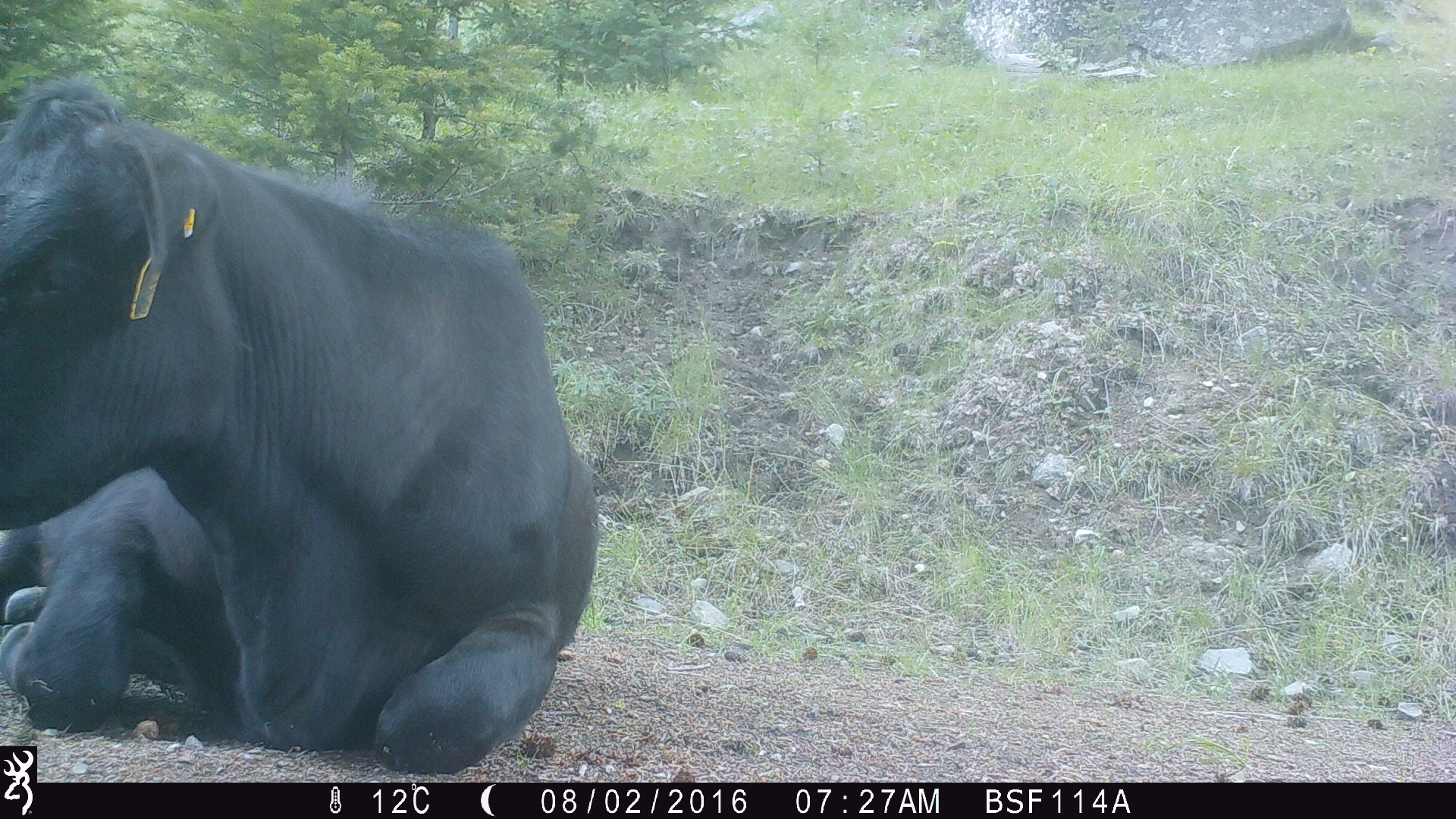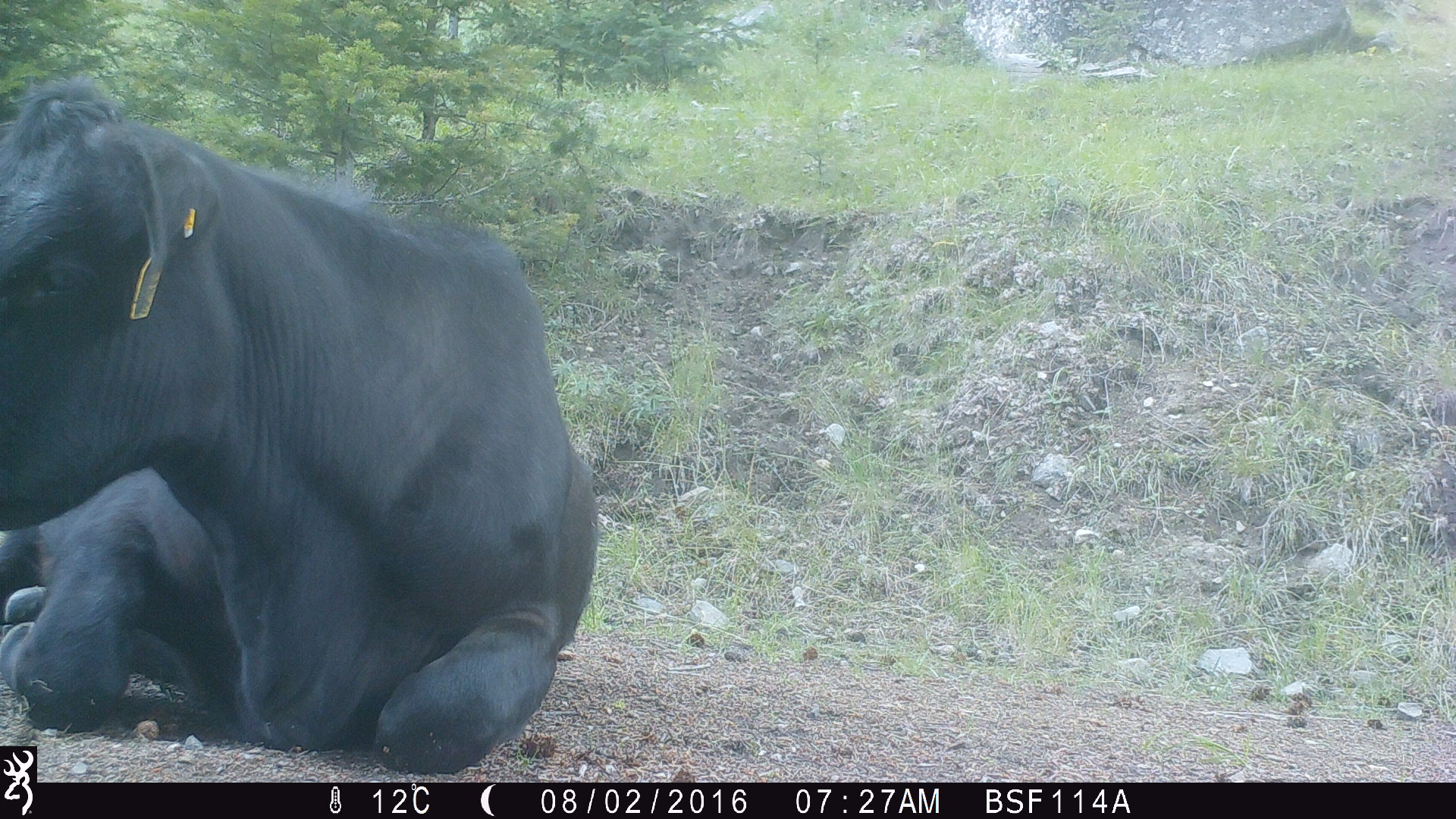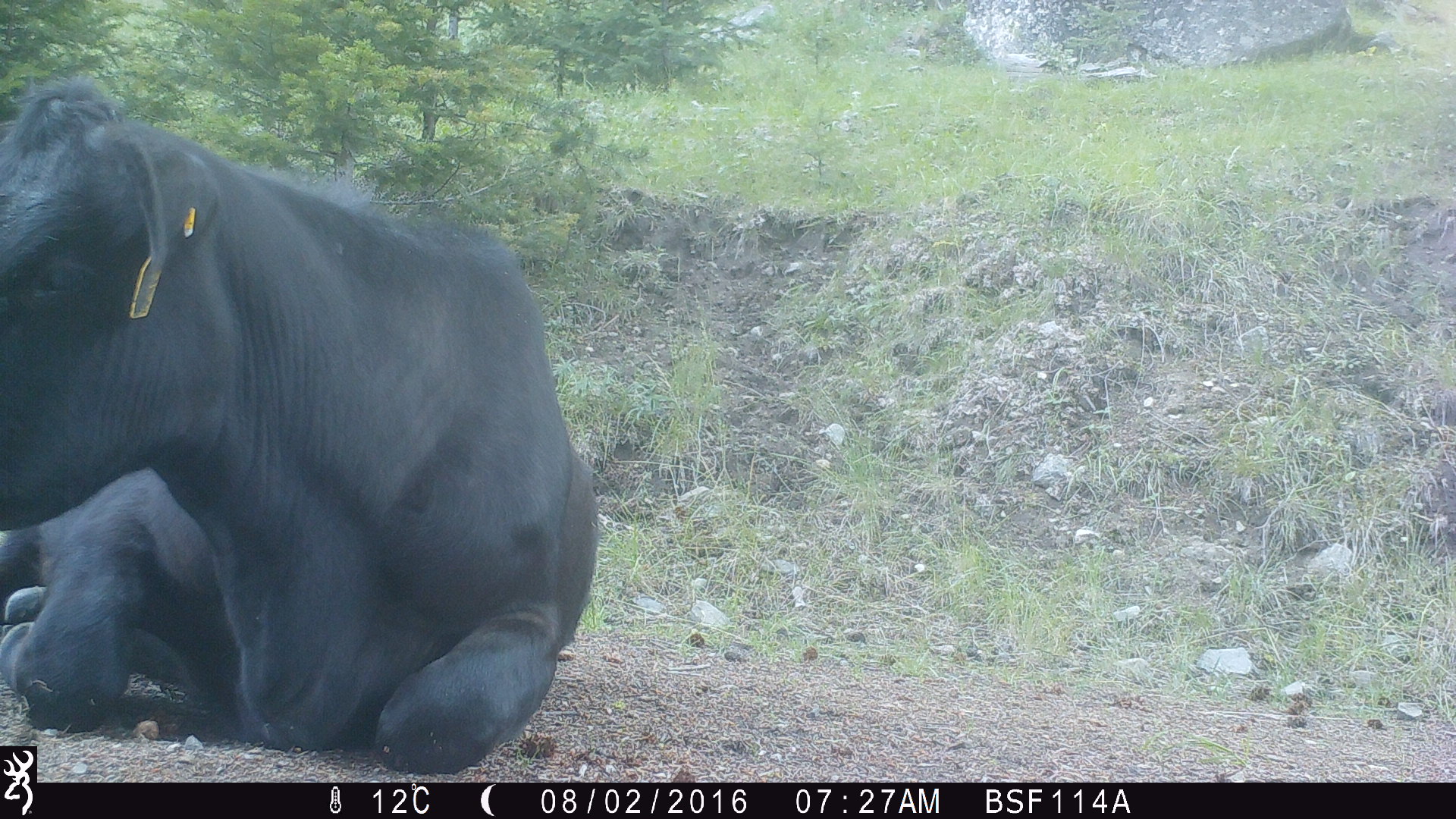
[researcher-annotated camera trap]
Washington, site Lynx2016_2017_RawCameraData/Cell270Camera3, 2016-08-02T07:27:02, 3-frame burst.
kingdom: Animalia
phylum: Chordata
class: Mammalia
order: Artiodactyla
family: Bovidae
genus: Bos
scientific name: Bos taurus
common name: domestic cattle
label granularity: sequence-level